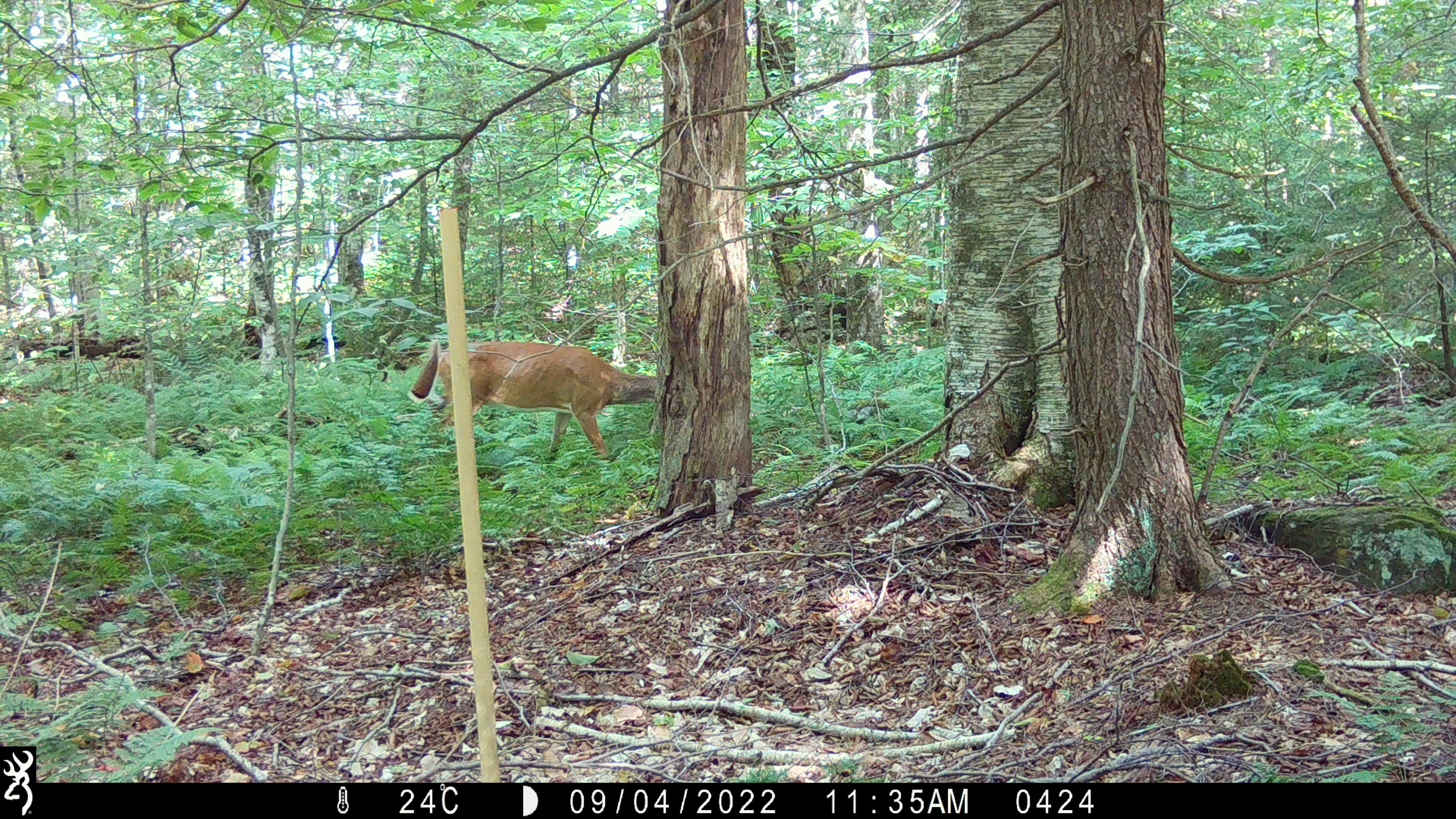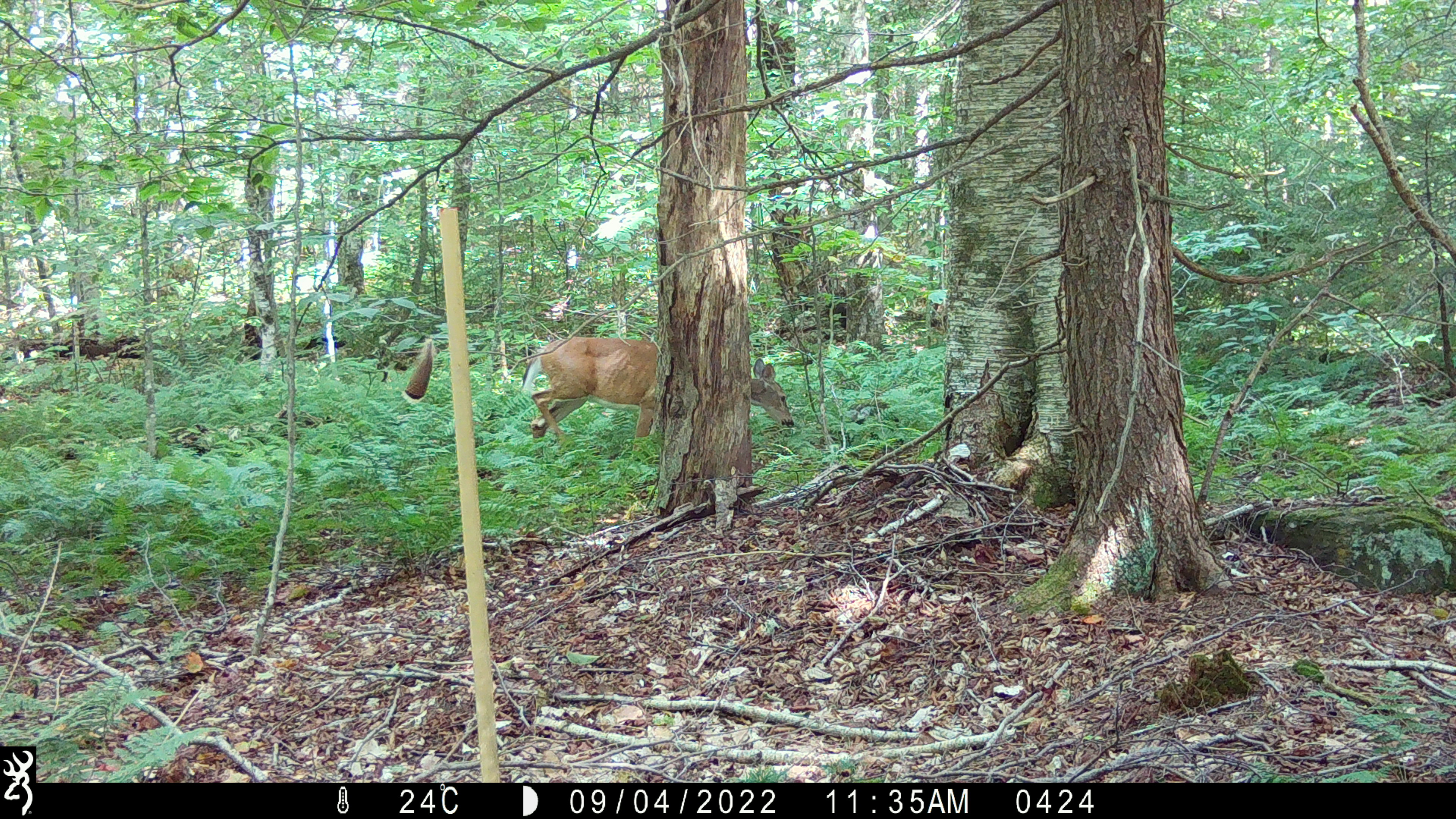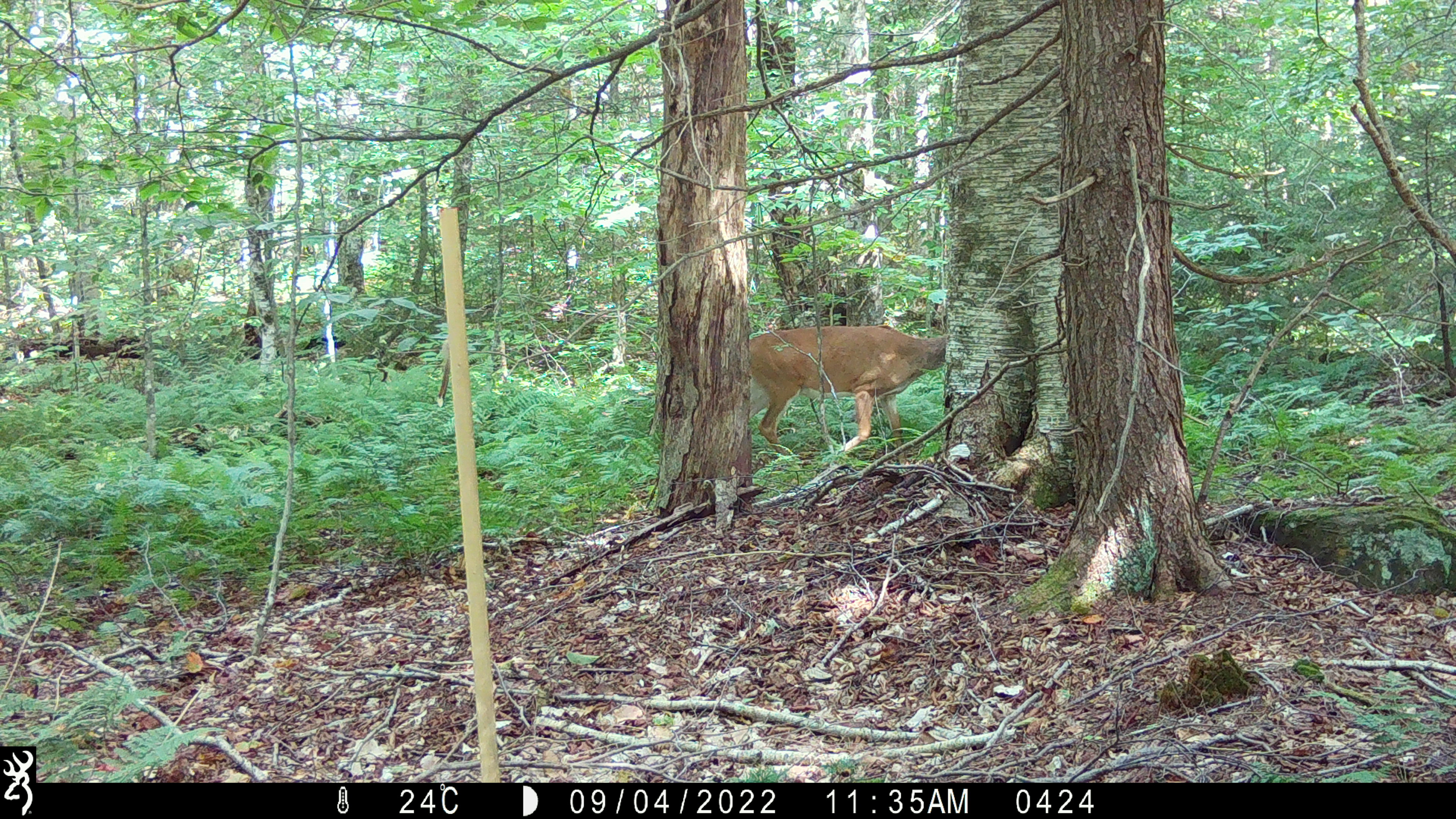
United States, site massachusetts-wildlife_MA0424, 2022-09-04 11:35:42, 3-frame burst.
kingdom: Animalia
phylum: Chordata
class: Mammalia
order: Artiodactyla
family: Cervidae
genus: Odocoileus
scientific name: Odocoileus virginianus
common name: white-tailed deer